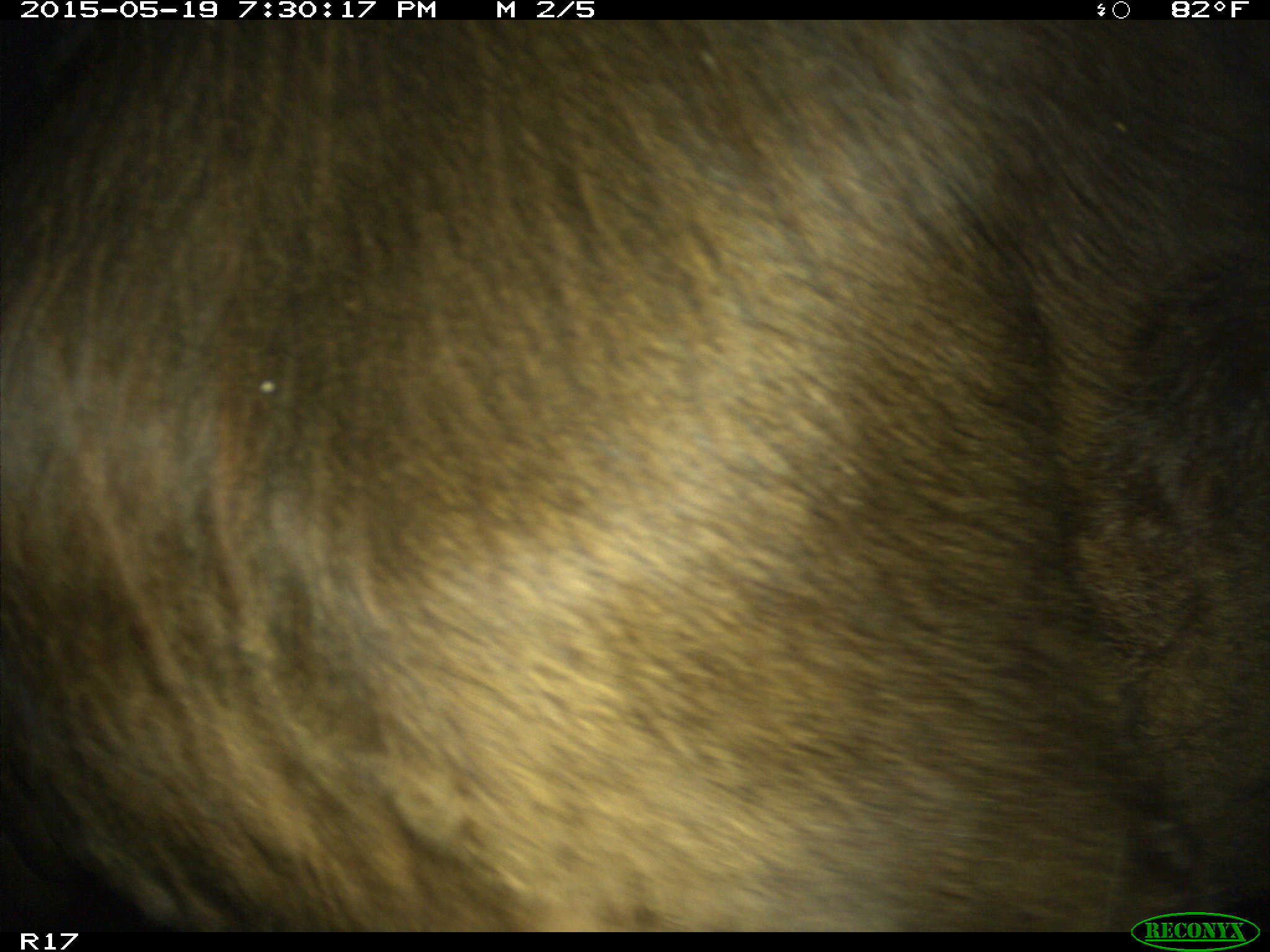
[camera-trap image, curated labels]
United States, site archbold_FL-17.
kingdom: Animalia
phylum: Chordata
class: Mammalia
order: Artiodactyla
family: Bovidae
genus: Bos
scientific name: Bos taurus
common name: domestic cow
Bos taurus (domestic cow).